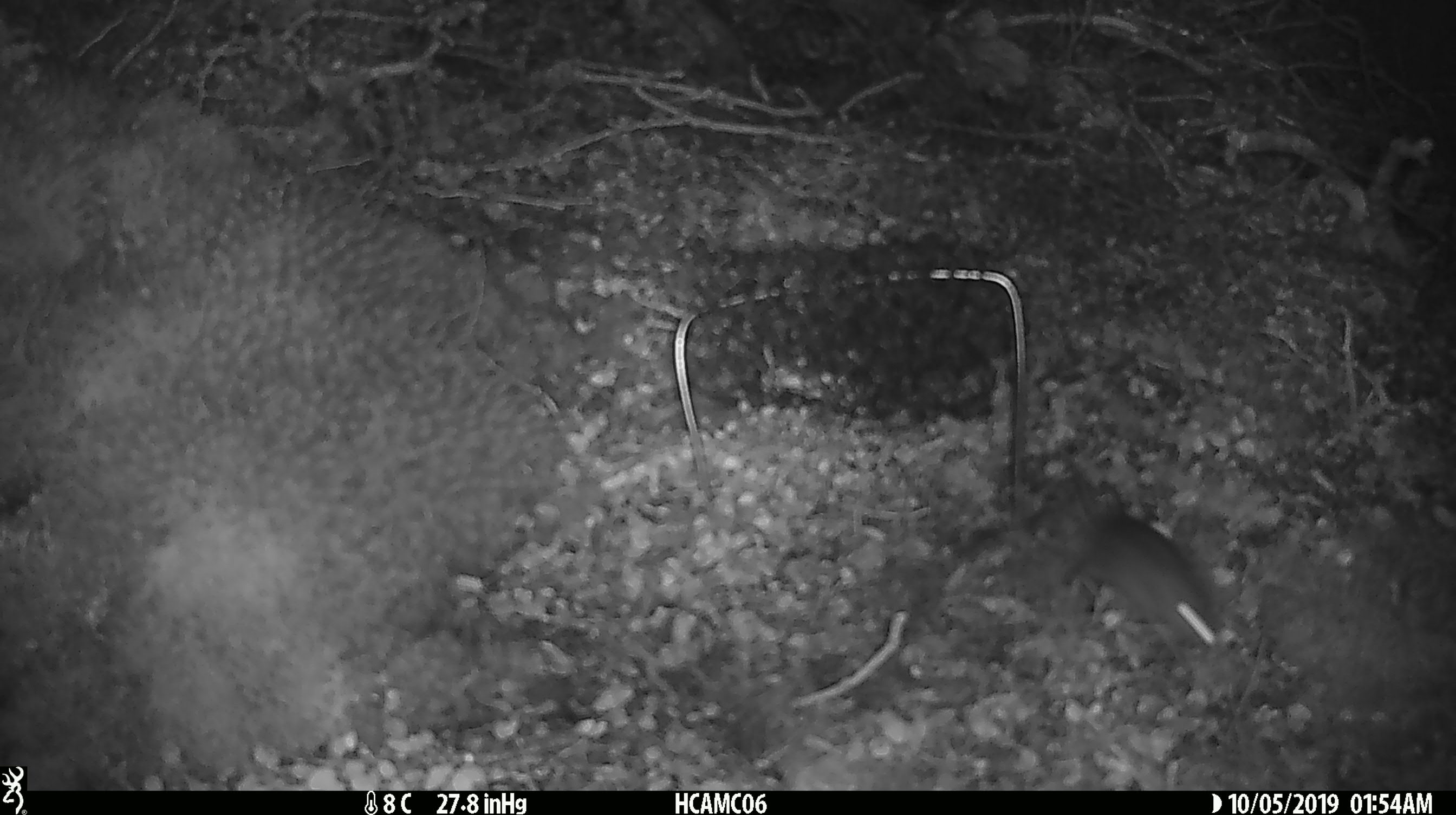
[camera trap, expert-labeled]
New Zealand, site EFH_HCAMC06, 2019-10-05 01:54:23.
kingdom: Animalia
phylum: Chordata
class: Mammalia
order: Rodentia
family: Muridae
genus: Mus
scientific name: Mus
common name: mouse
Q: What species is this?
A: Mouse (Mus).